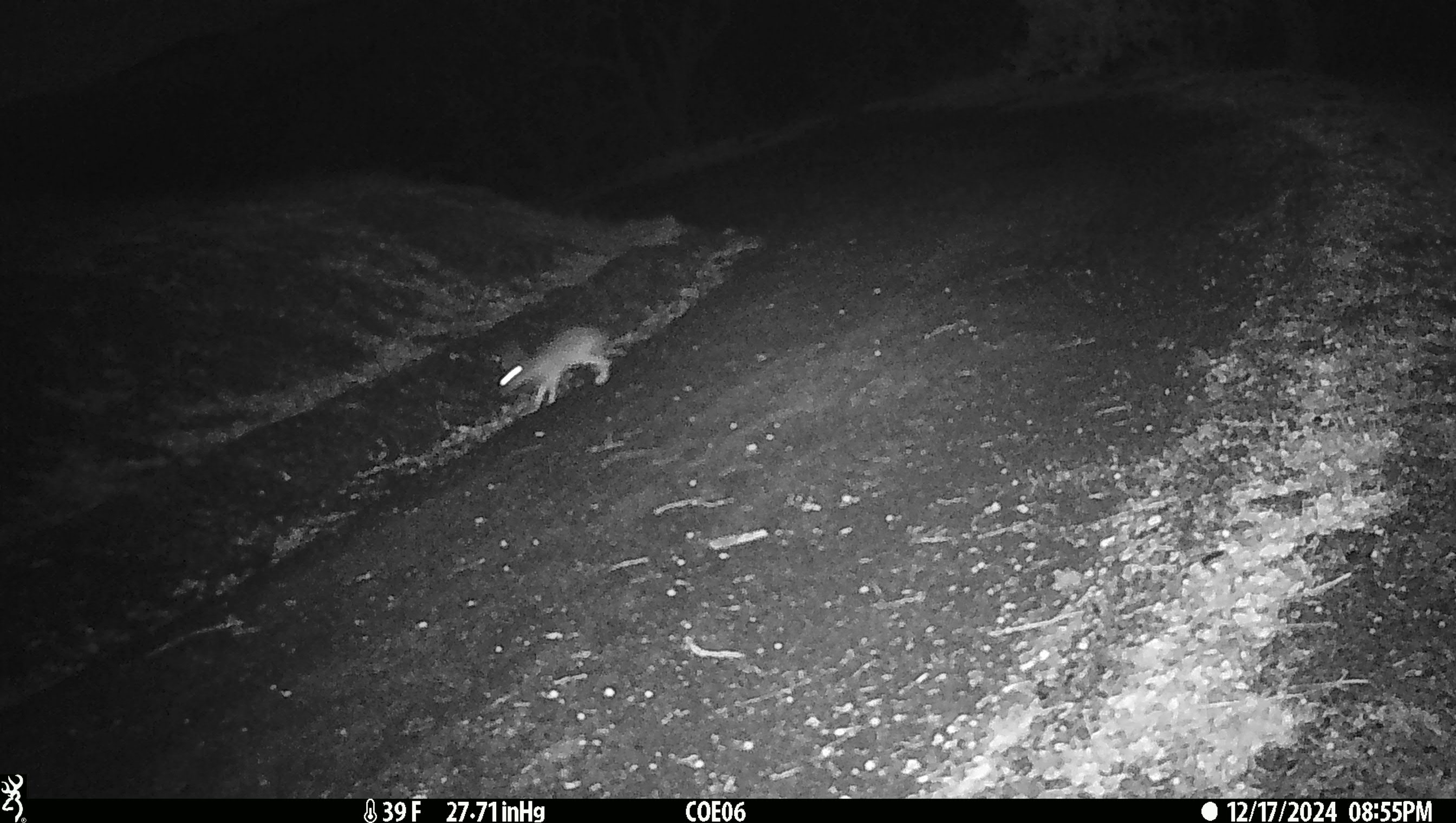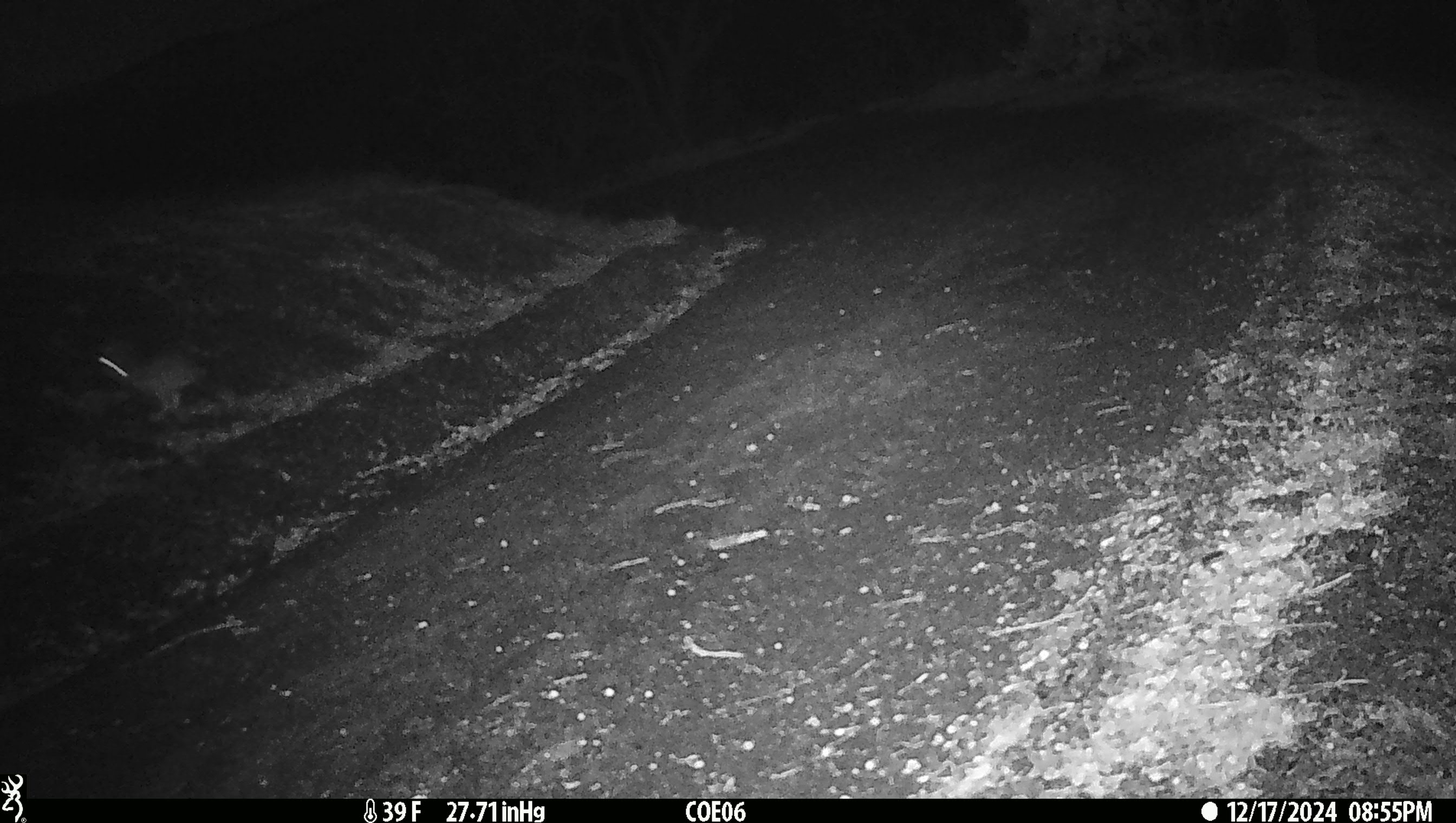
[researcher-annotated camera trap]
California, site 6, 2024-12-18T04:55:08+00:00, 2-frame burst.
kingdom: Animalia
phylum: Chordata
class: Mammalia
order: Lagomorpha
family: Leporidae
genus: Lepus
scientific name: Lepus californicus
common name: black-tailed jackrabbit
Black-tailed jackrabbit (Lepus californicus).